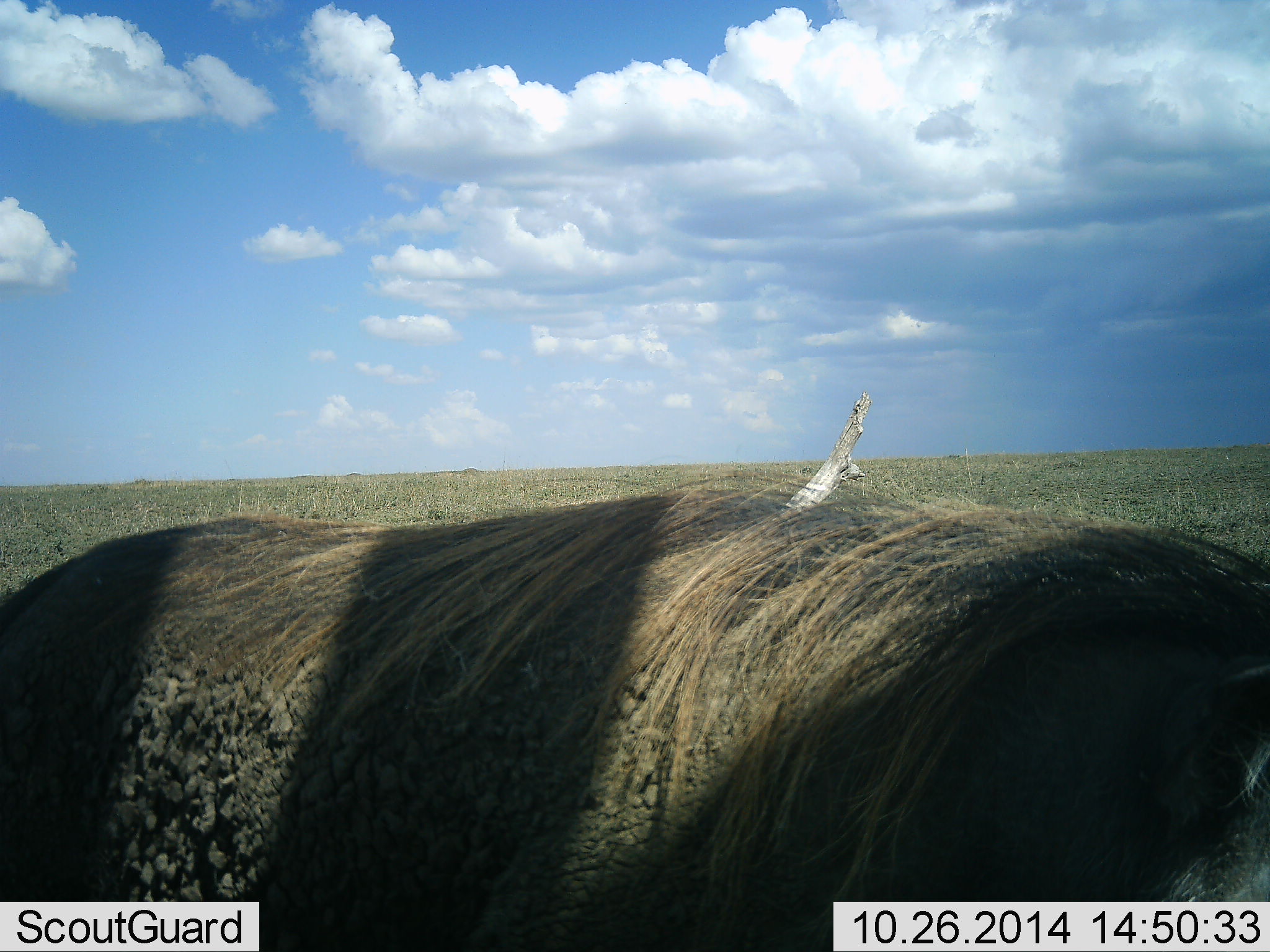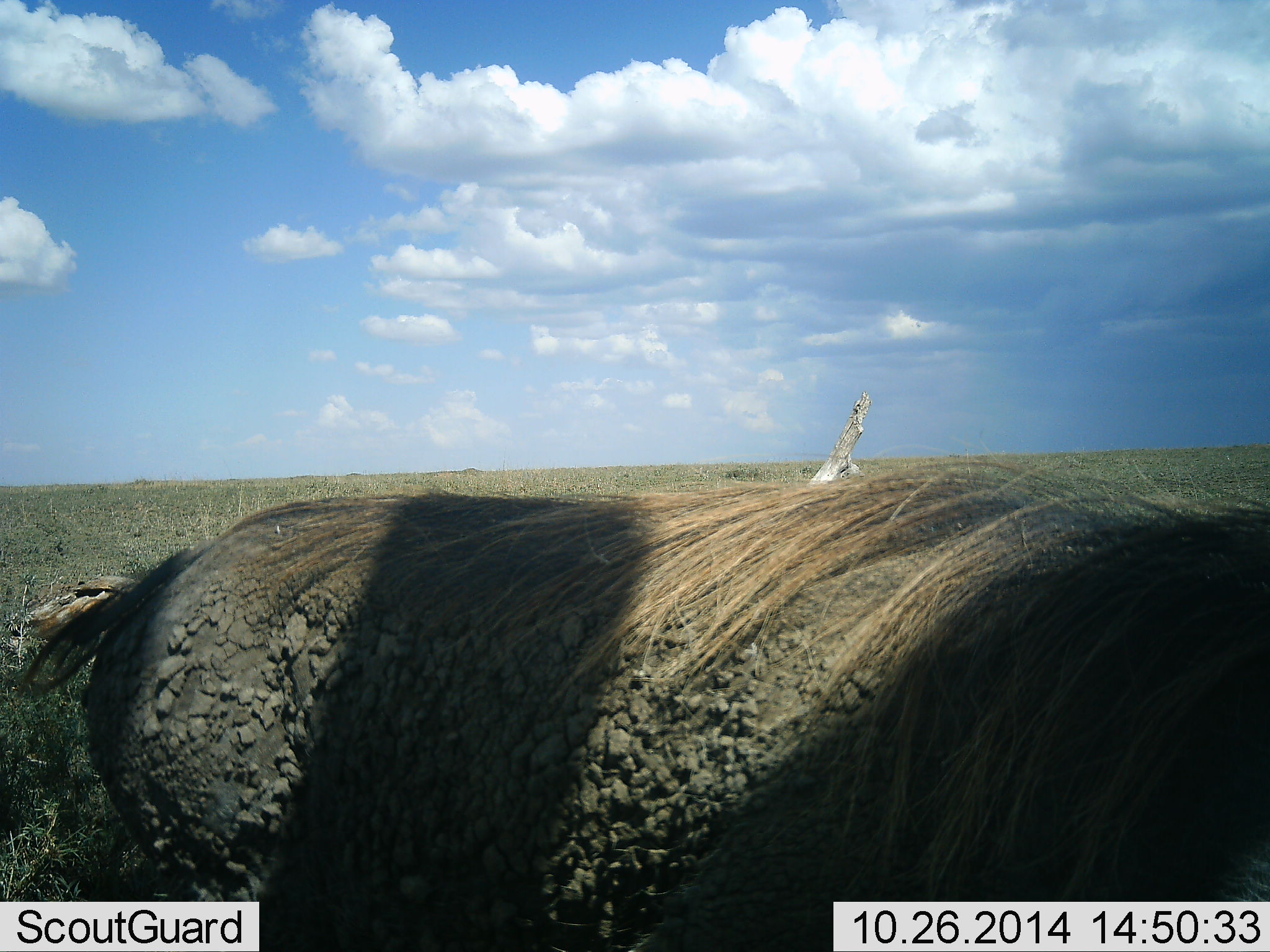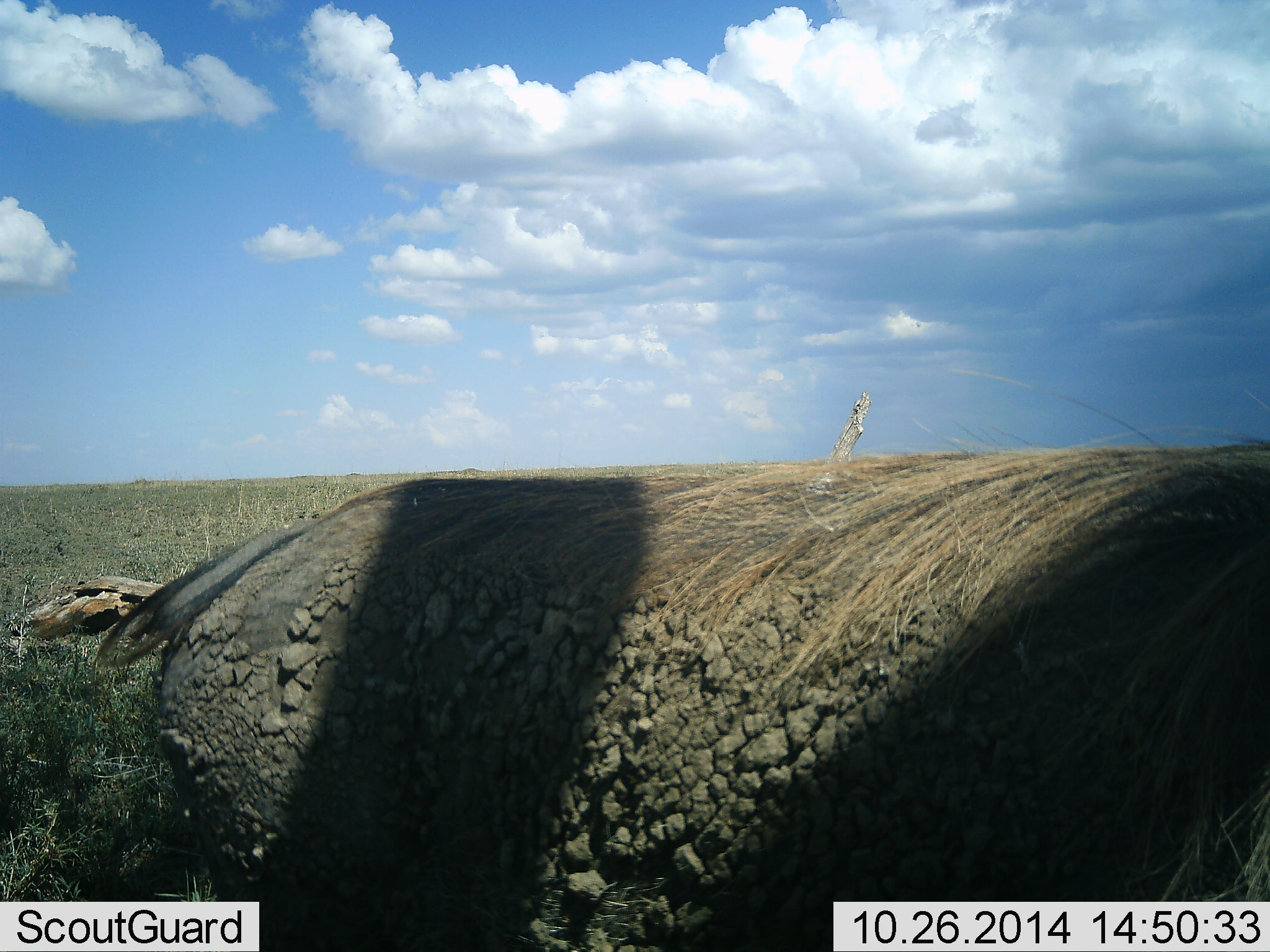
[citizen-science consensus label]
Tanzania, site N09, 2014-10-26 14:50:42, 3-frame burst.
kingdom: Animalia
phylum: Chordata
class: Mammalia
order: Artiodactyla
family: Suidae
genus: Phacochoerus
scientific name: Phacochoerus africanus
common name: warthog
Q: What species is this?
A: Warthog (Phacochoerus africanus).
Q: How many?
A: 1.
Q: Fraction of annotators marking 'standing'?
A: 20%.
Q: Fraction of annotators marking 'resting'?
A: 0%.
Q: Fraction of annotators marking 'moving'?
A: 80%.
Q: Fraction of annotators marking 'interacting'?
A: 0%.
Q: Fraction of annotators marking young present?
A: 0%.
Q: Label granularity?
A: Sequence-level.